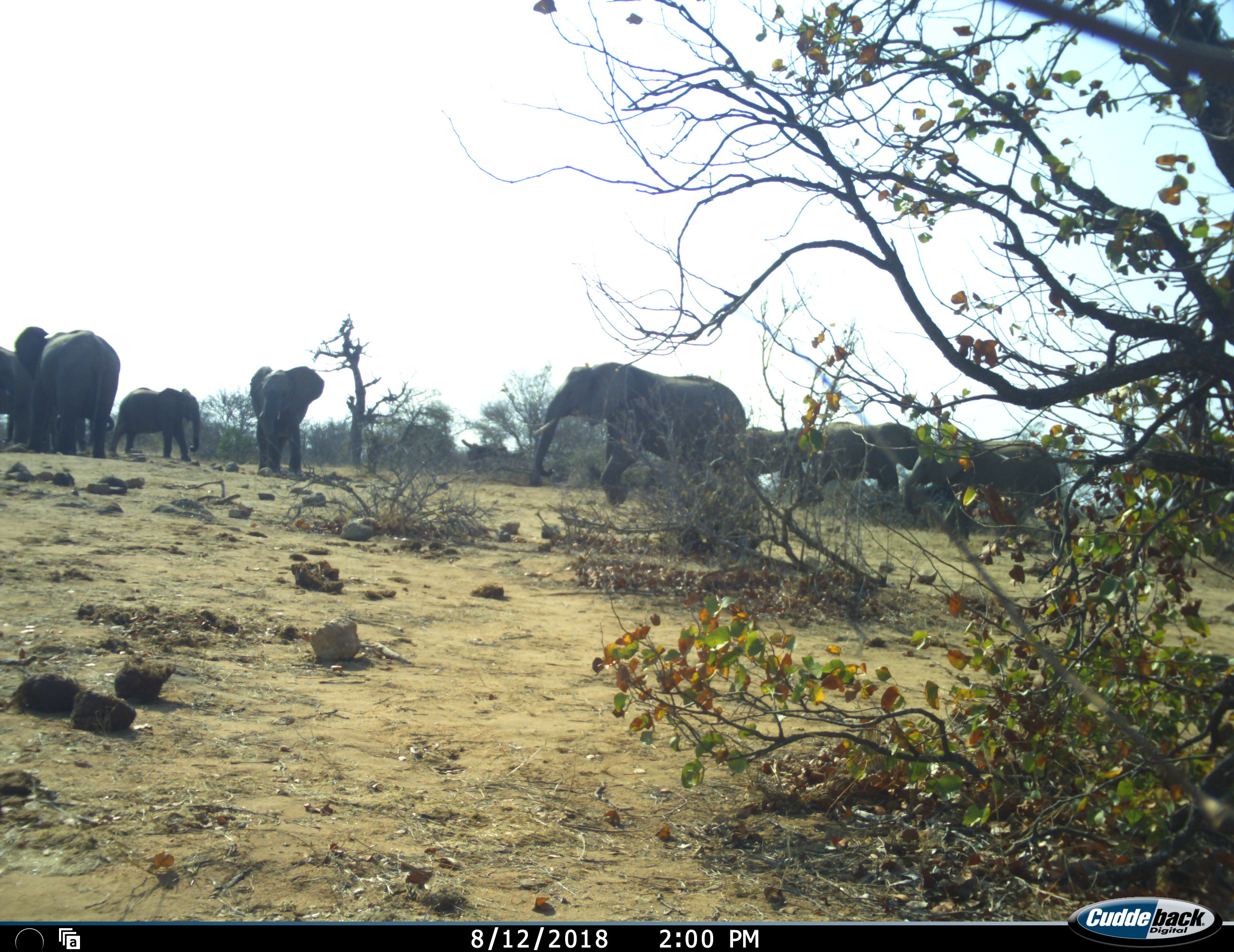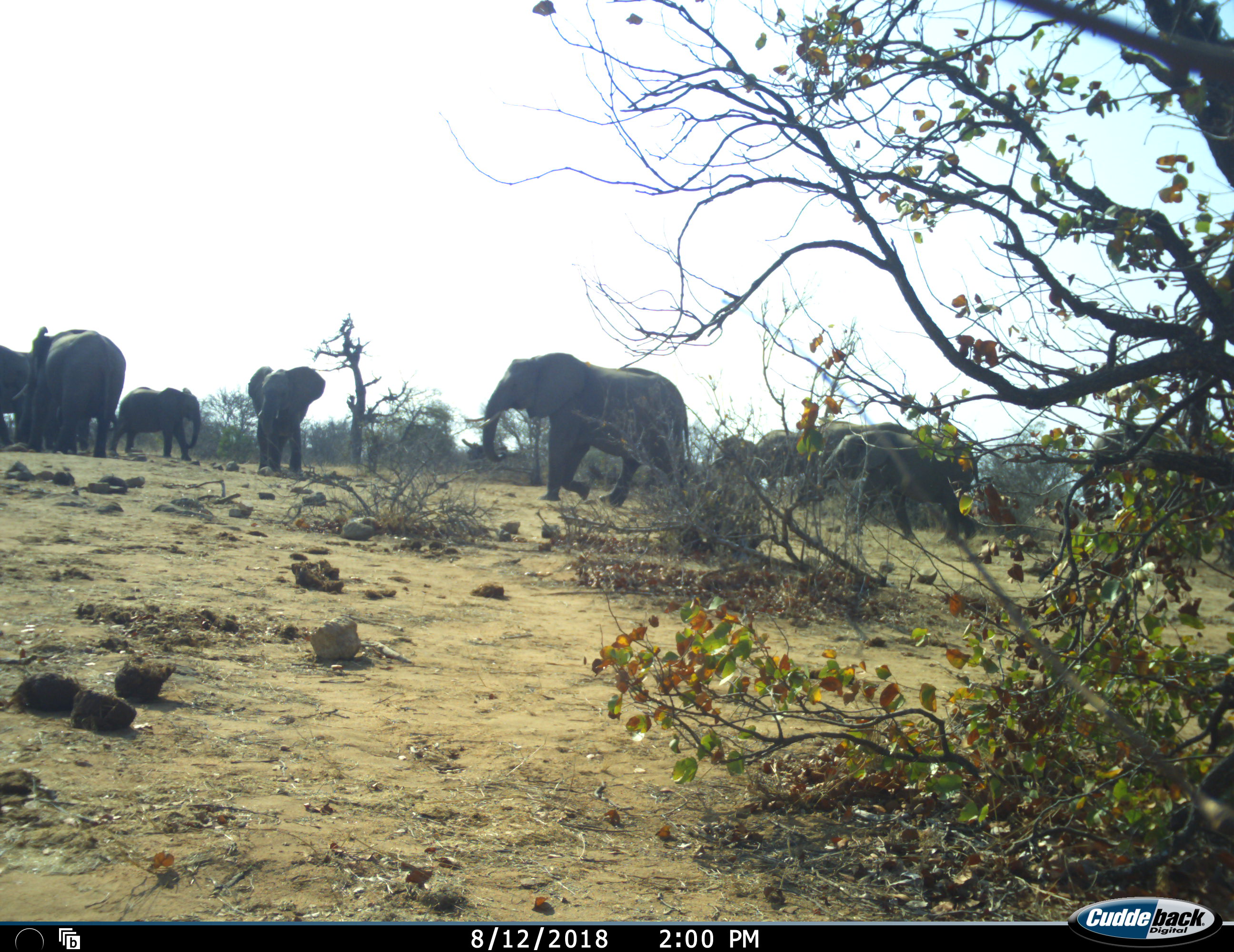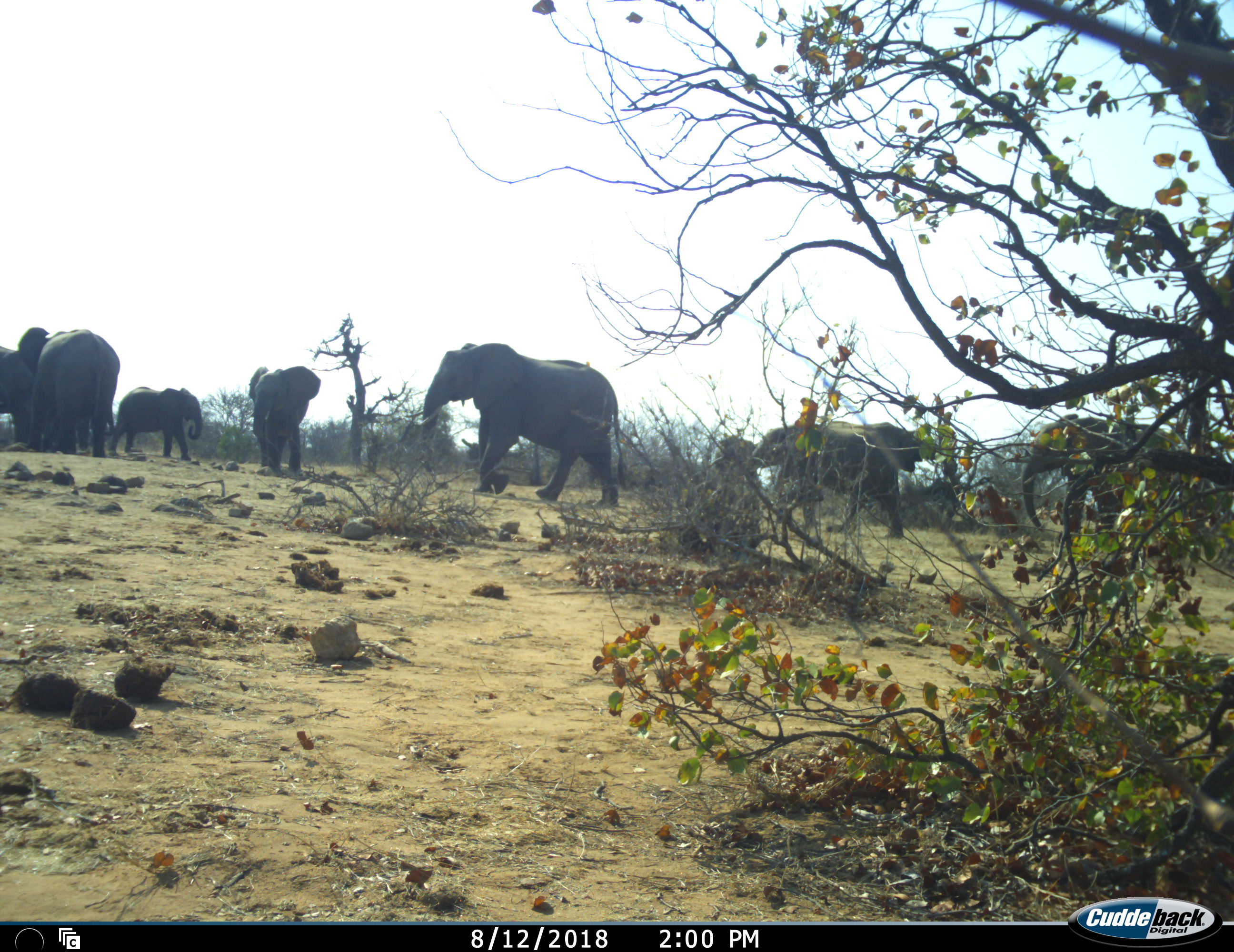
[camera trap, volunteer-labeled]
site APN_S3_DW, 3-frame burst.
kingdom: Animalia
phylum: Chordata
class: Mammalia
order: Proboscidea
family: Elephantidae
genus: Loxodonta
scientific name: Loxodonta africana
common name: african bush elephant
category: elephant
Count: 9.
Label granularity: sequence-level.